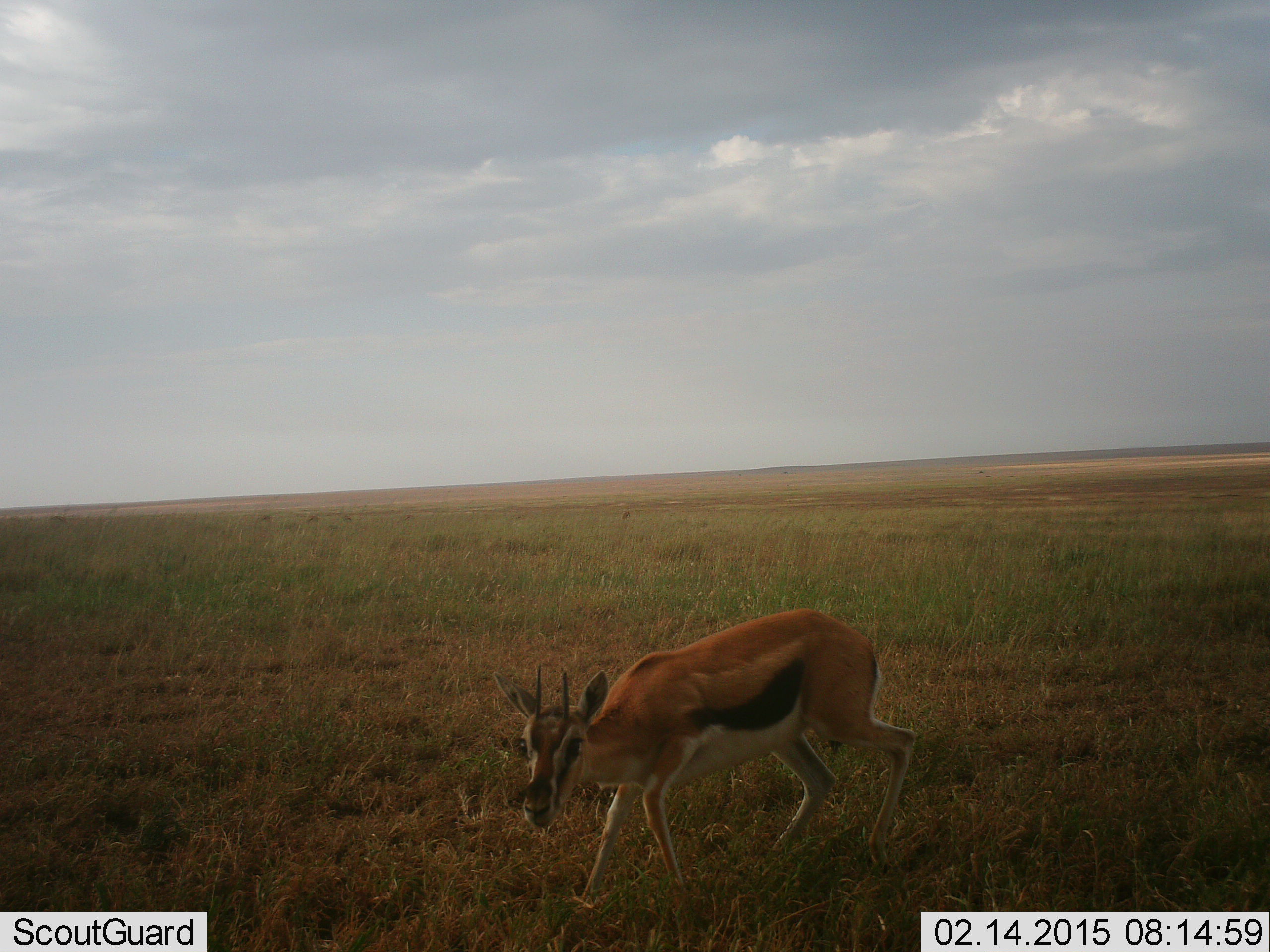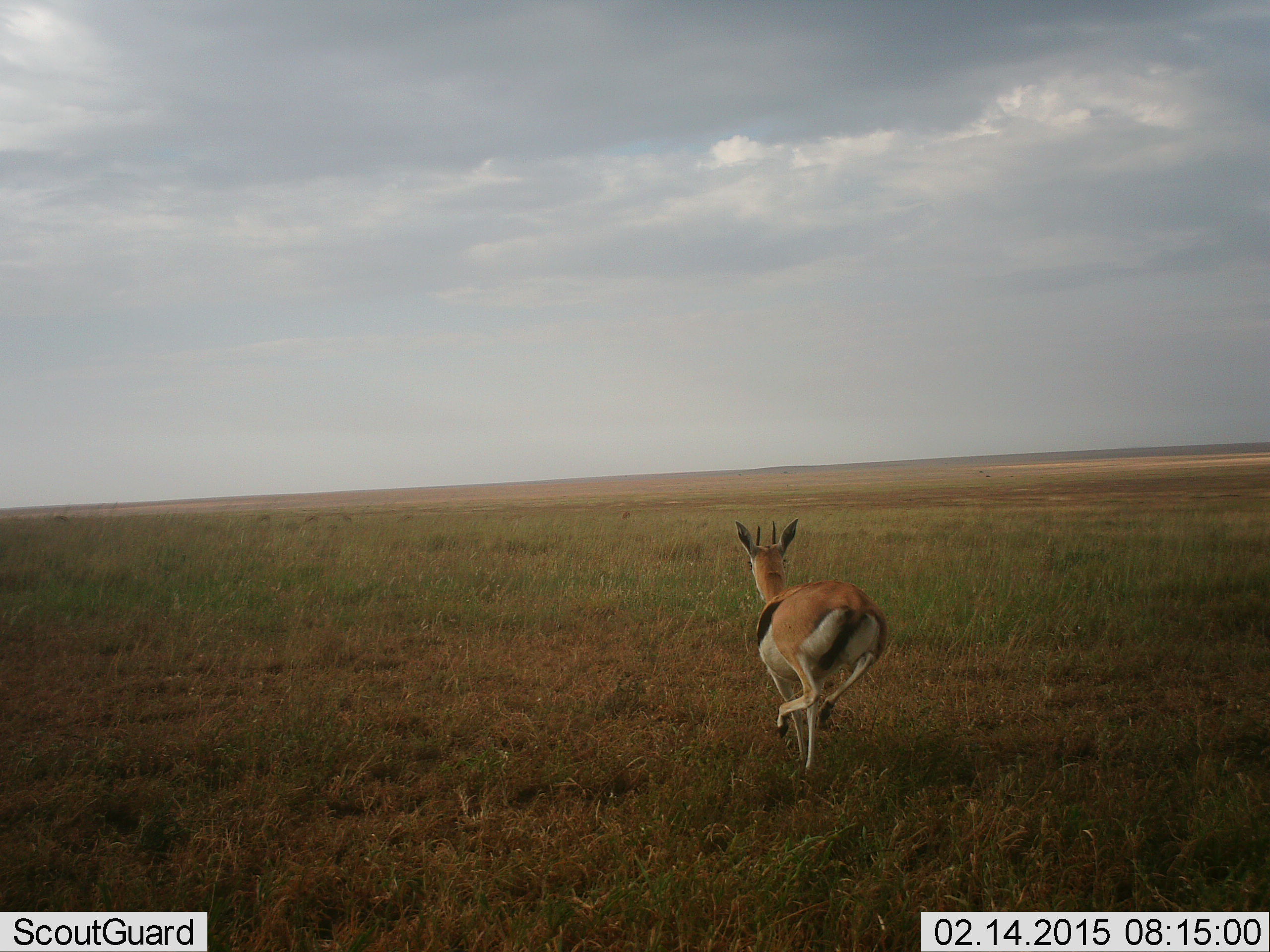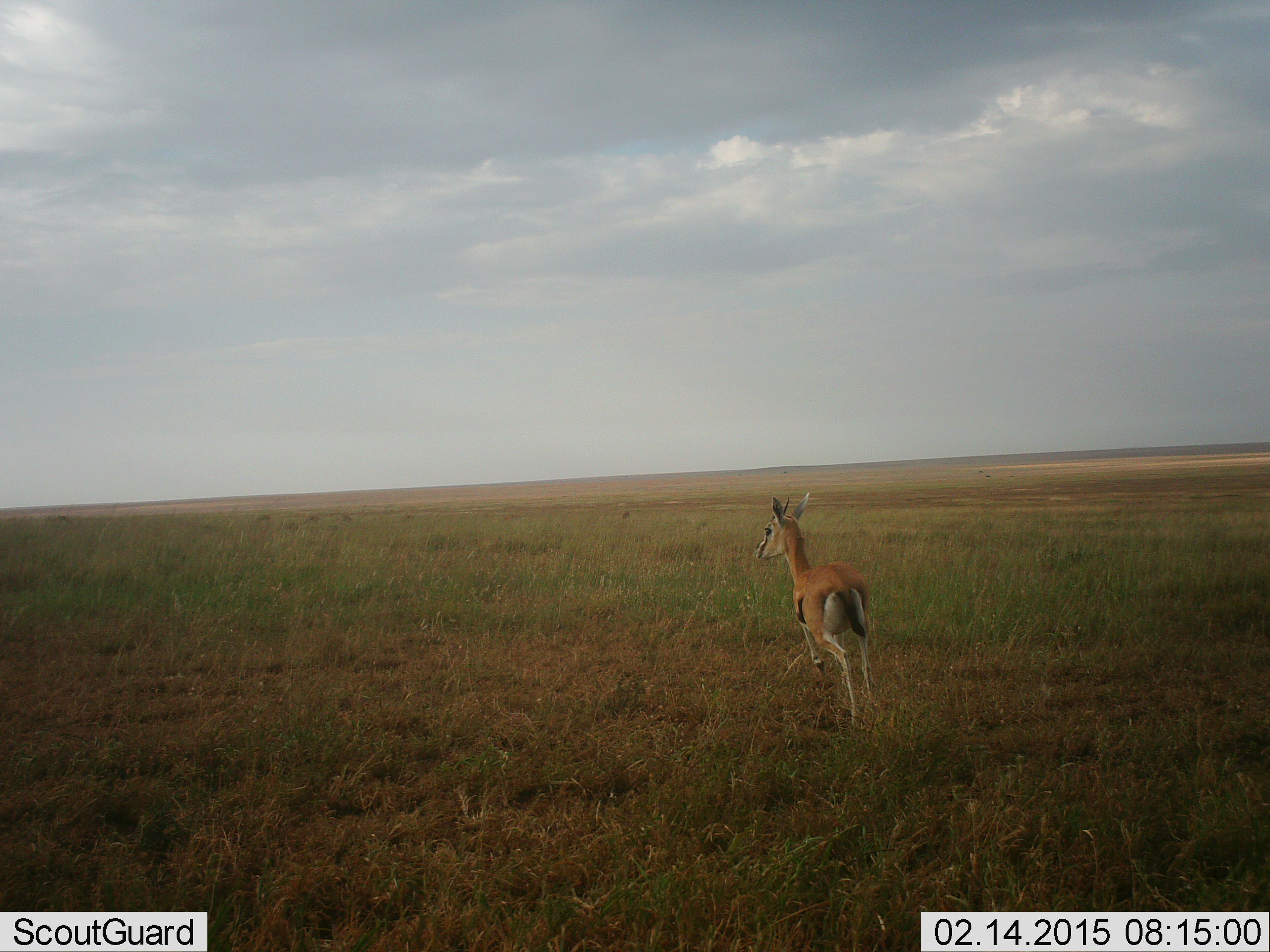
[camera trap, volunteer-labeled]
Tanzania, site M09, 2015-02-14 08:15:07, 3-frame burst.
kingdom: Animalia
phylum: Chordata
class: Mammalia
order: Artiodactyla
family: Bovidae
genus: Eudorcas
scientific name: Eudorcas thomsonii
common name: thomson's gazelle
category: gazellethomsons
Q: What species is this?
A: Gazellethomsons (thomson's gazelle) (Eudorcas thomsonii).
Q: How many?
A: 1.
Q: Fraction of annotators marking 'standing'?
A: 0%.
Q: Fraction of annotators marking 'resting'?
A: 0%.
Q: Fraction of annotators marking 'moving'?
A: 100%.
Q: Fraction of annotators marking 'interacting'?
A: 0%.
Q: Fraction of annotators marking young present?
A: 0%.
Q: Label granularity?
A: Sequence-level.